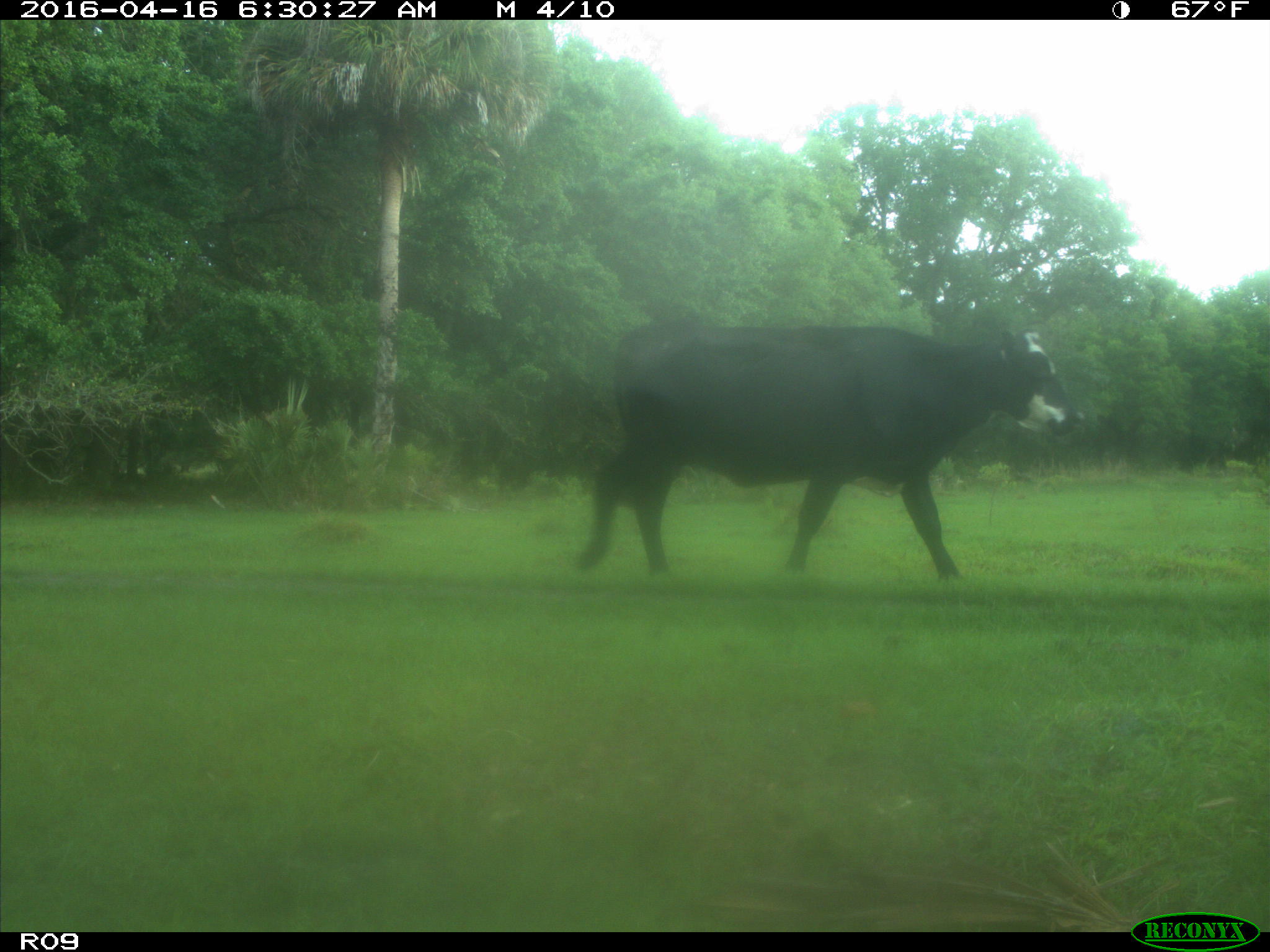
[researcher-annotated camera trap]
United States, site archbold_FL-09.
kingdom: Animalia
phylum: Chordata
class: Mammalia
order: Artiodactyla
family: Bovidae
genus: Bos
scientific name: Bos taurus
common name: domestic cow